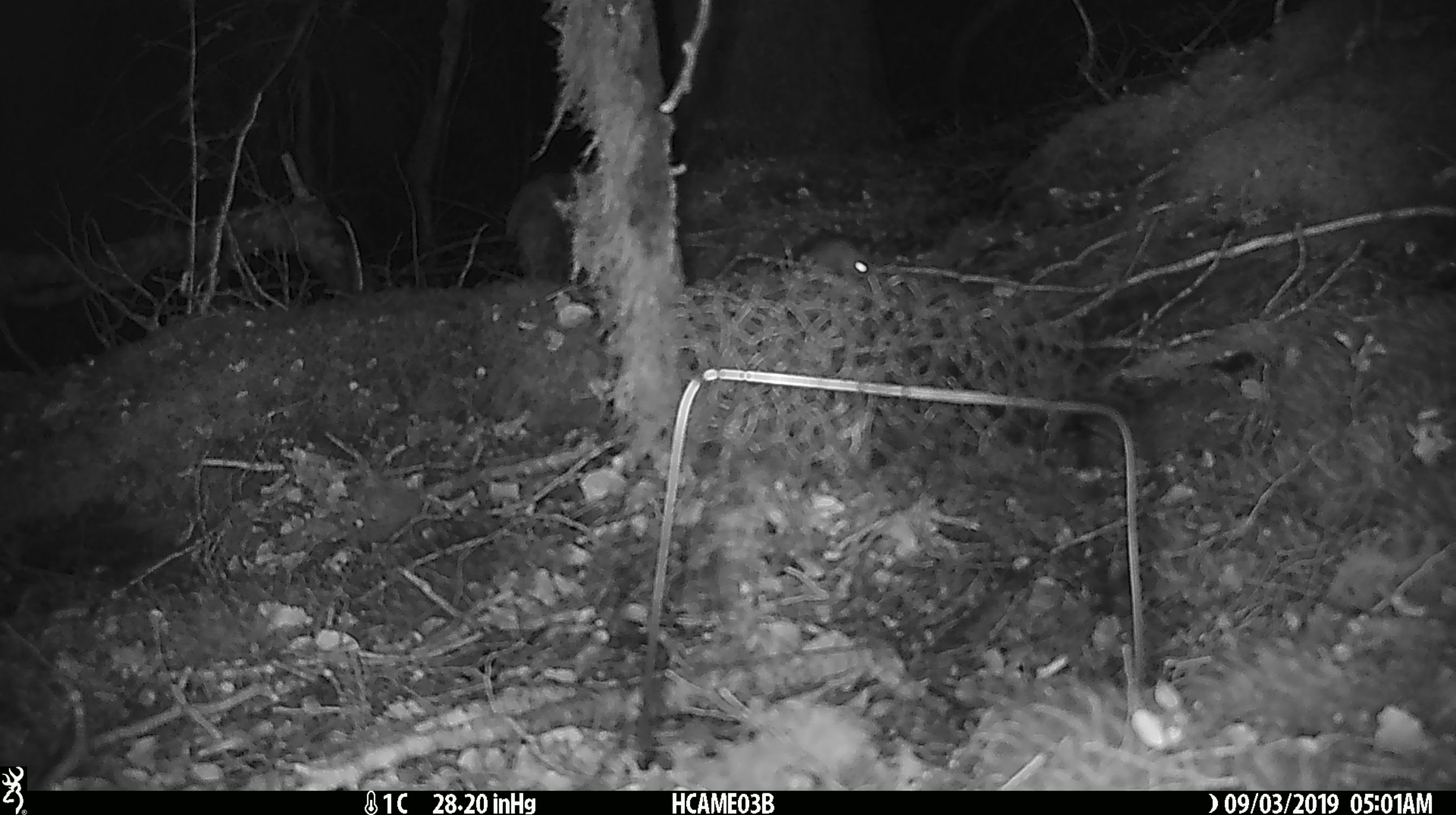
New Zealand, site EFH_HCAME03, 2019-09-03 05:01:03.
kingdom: Animalia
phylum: Chordata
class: Mammalia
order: Rodentia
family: Muridae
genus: Mus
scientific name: Mus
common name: mouse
Mouse (Mus).